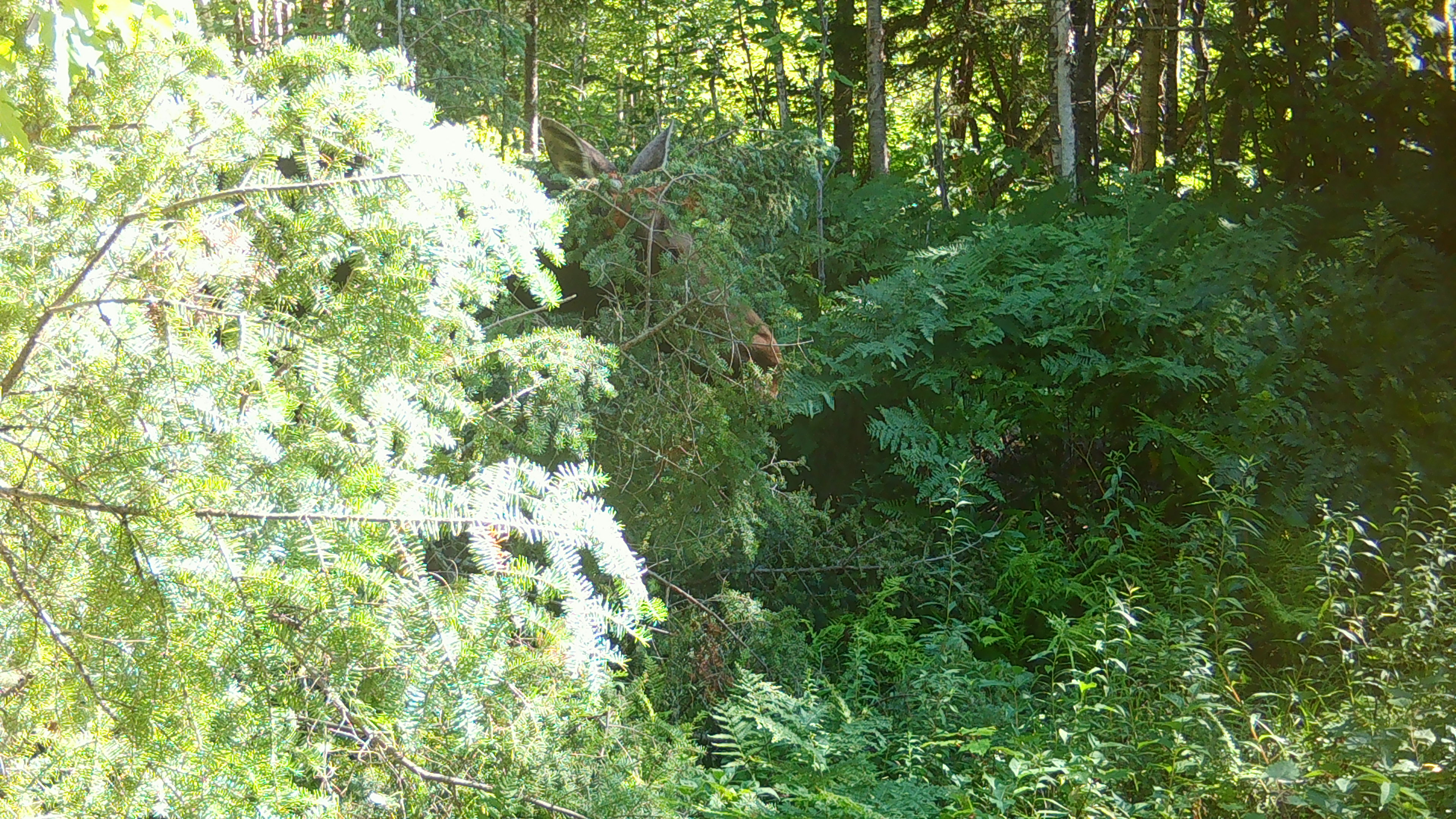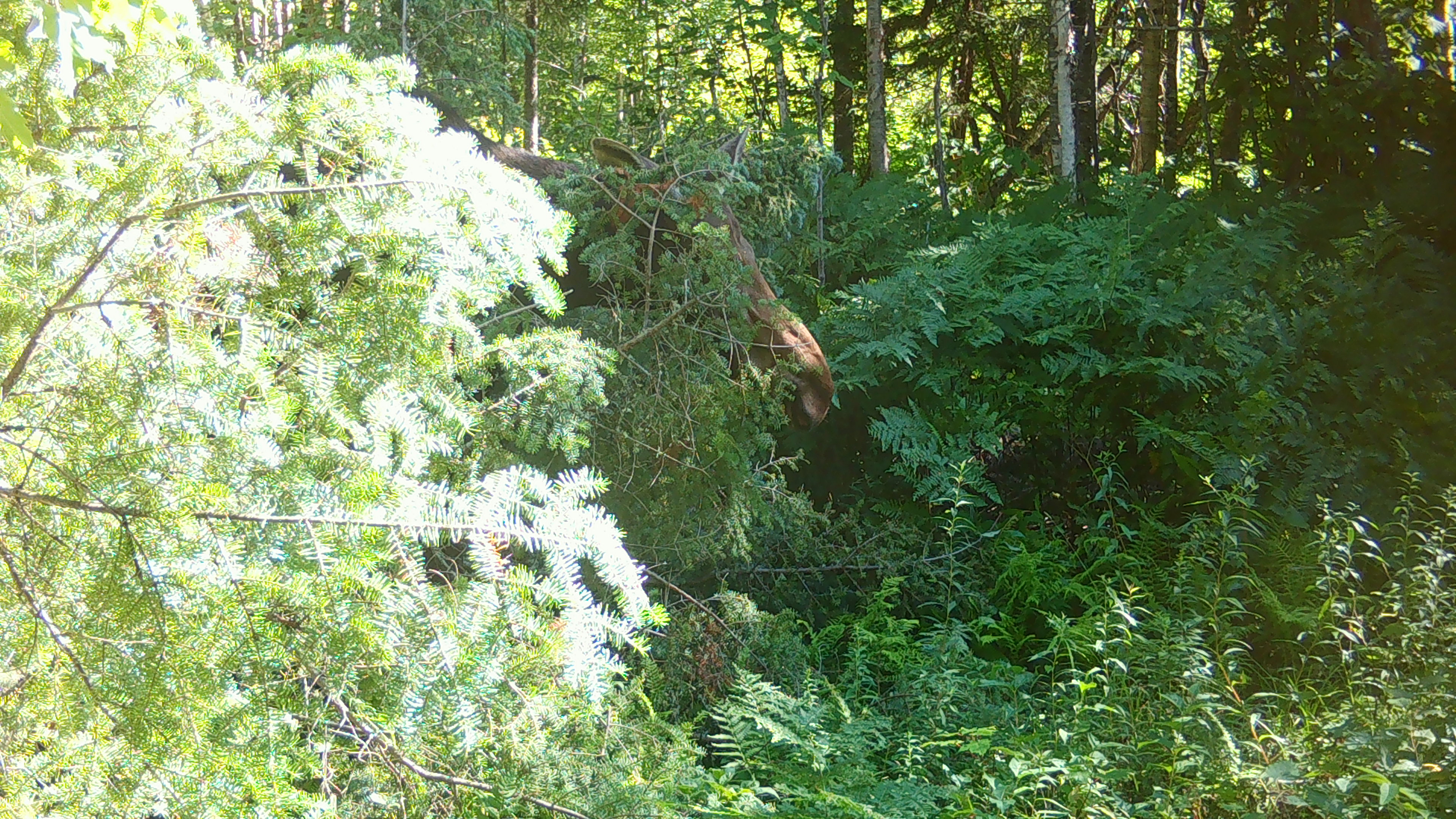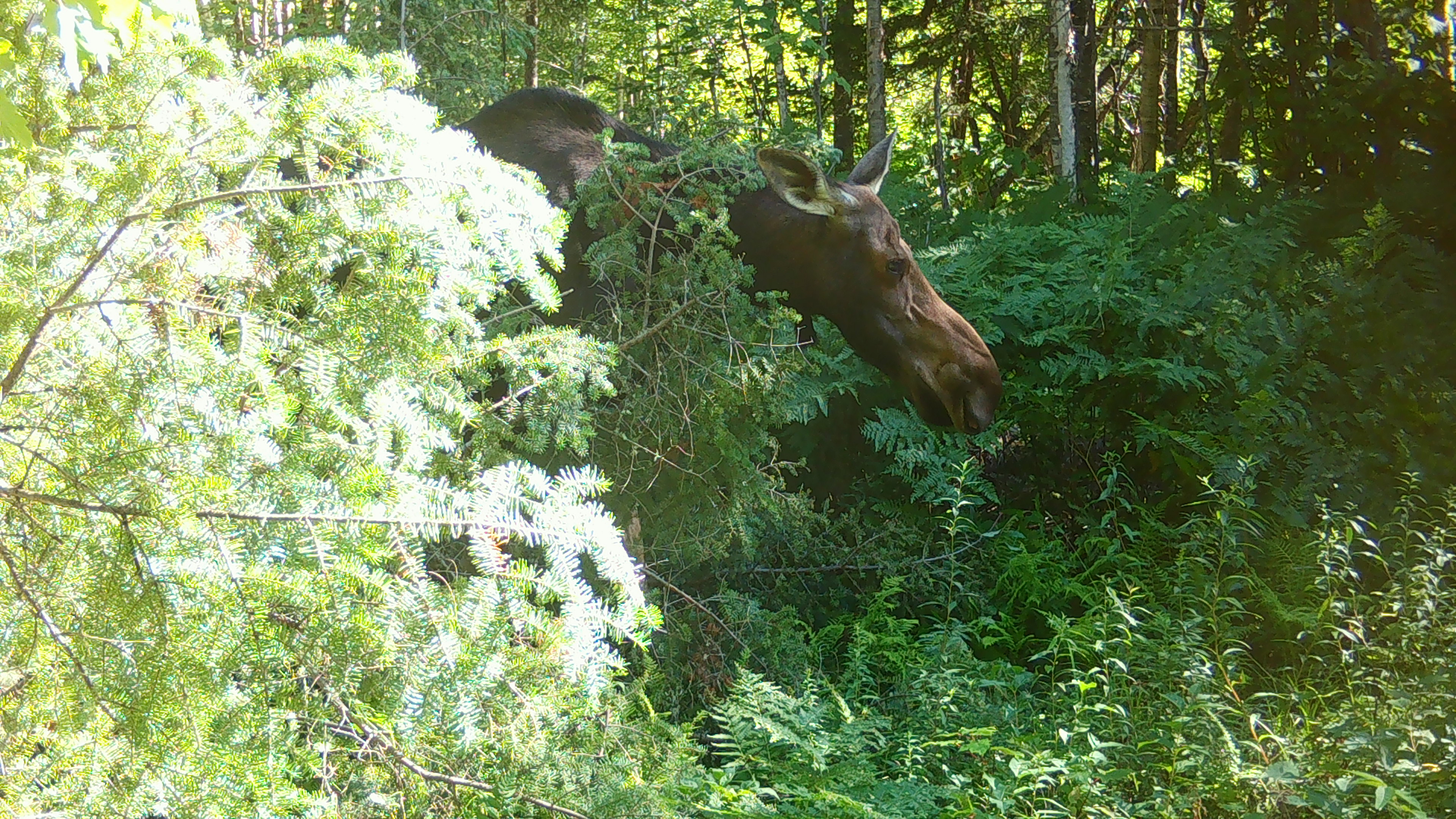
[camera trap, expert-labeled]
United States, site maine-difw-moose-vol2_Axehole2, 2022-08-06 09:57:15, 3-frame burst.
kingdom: Animalia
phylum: Chordata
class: Mammalia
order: Artiodactyla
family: Cervidae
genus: Alces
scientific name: Alces alces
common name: moose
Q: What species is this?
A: Moose (Alces alces).